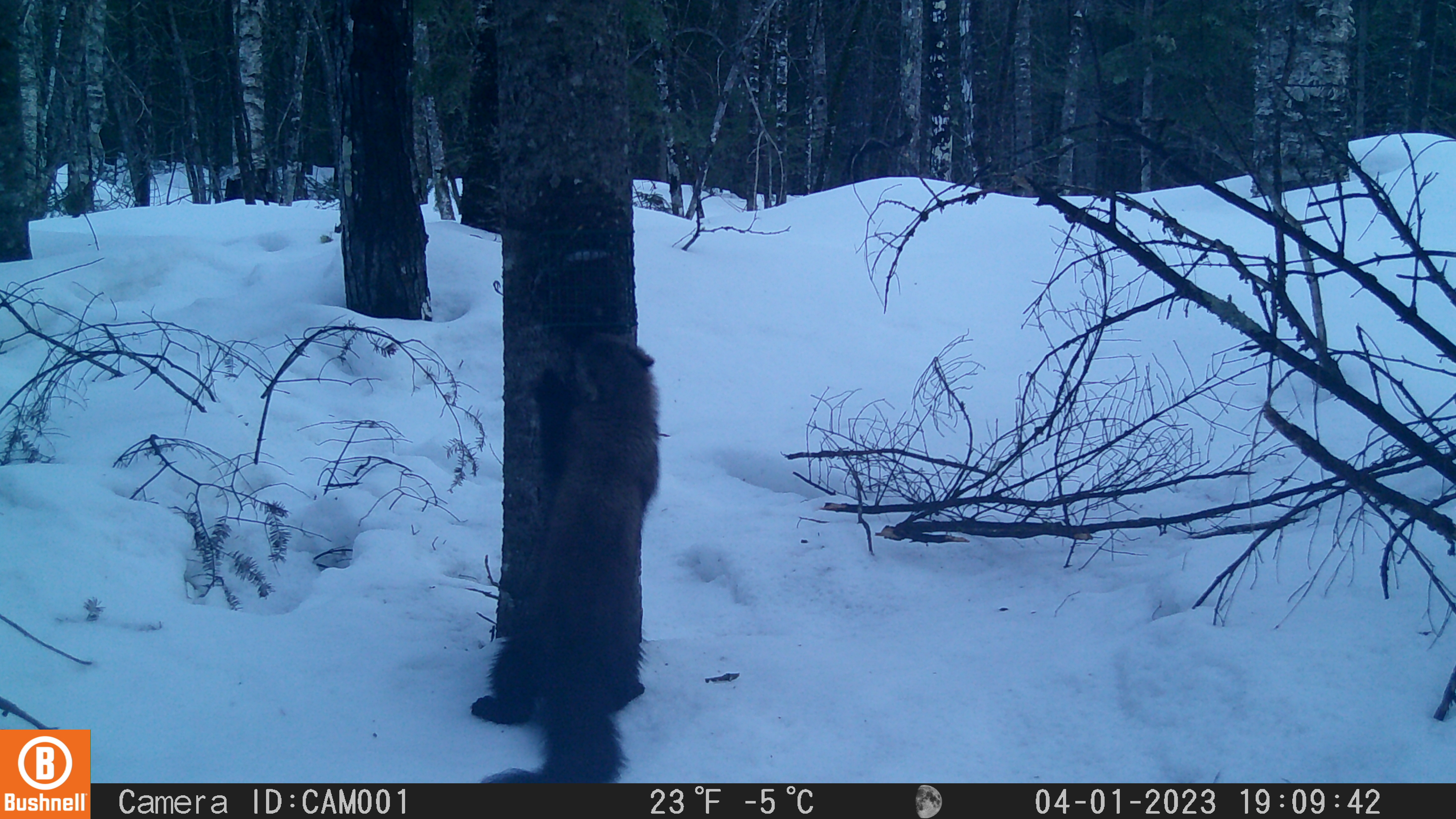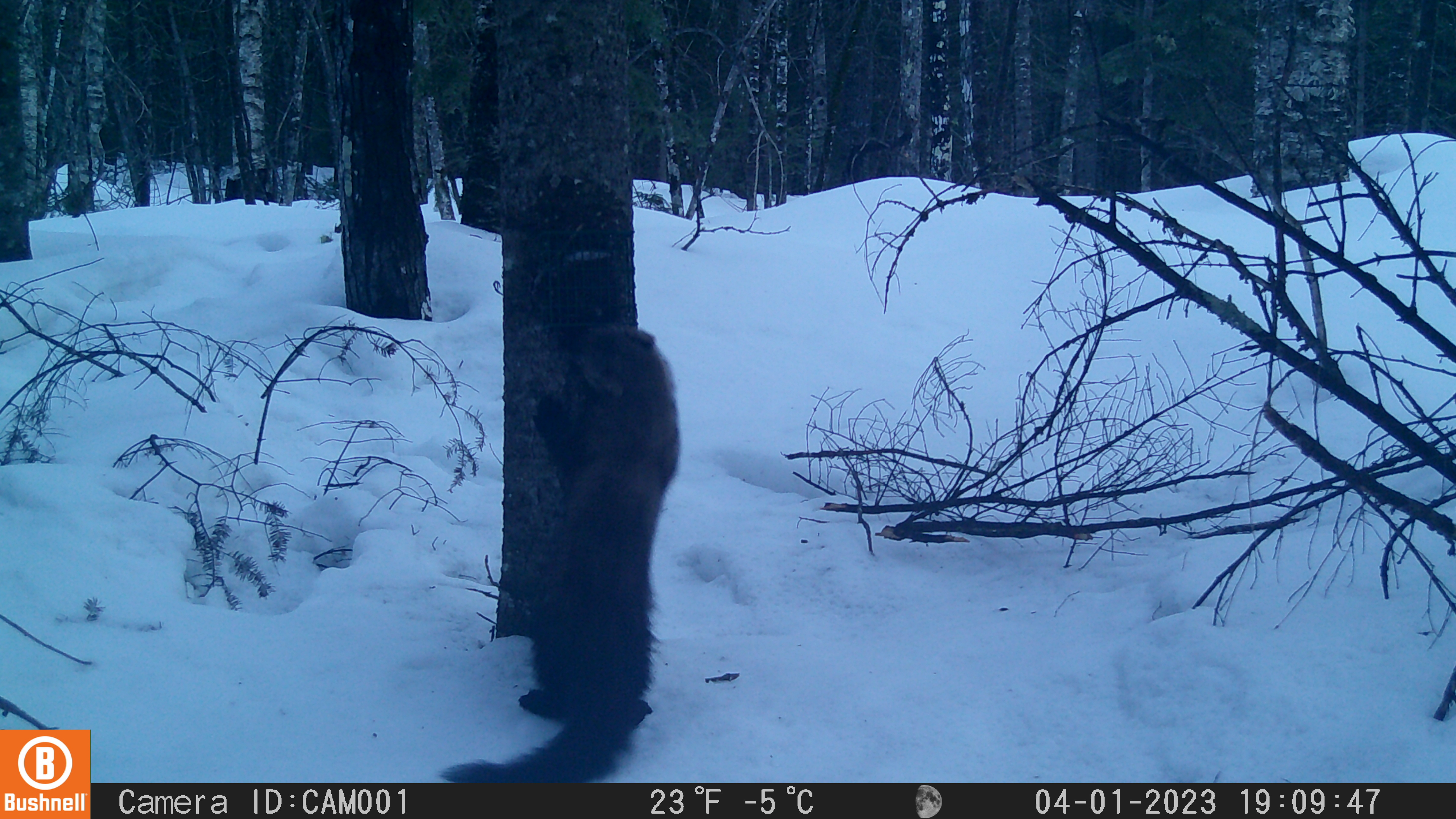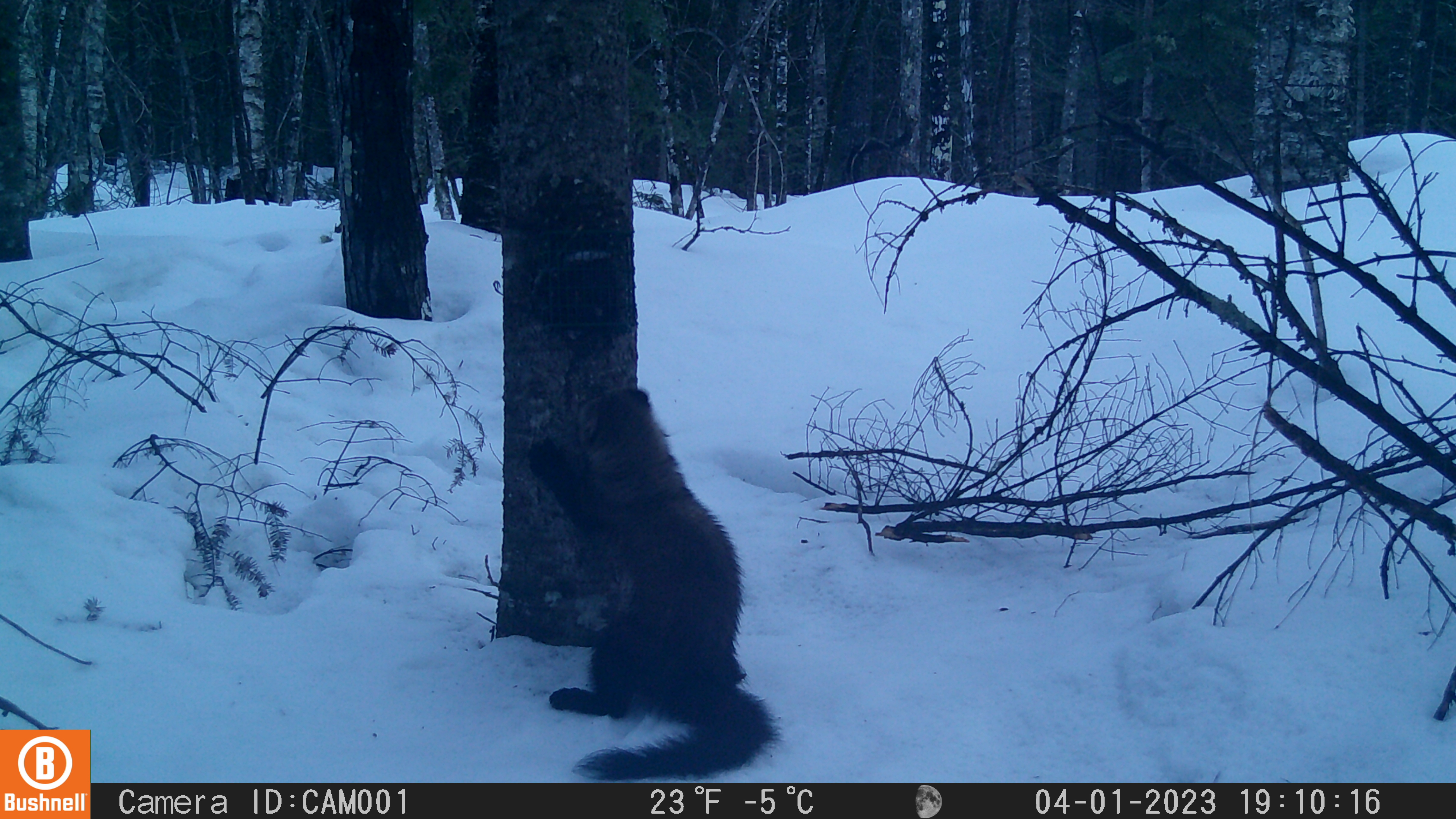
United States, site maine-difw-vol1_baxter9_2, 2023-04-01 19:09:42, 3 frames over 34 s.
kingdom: Animalia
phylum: Chordata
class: Mammalia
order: Carnivora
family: Mustelidae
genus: Pekania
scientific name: Pekania pennanti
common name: fisher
Fisher (Pekania pennanti).